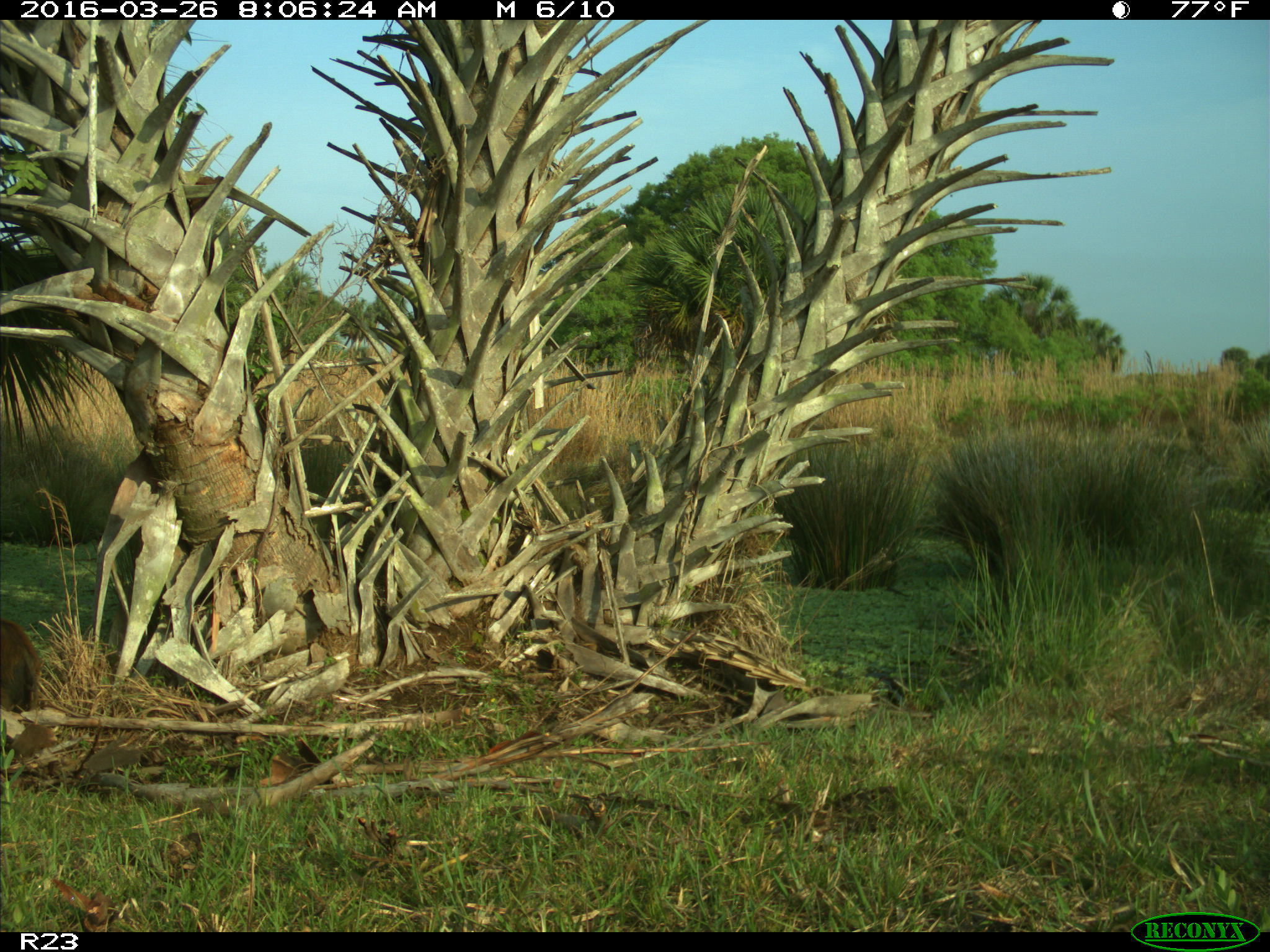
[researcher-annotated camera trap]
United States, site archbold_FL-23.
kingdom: Animalia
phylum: Chordata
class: Mammalia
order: Artiodactyla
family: Suidae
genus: Sus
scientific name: Sus scrofa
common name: wild boar